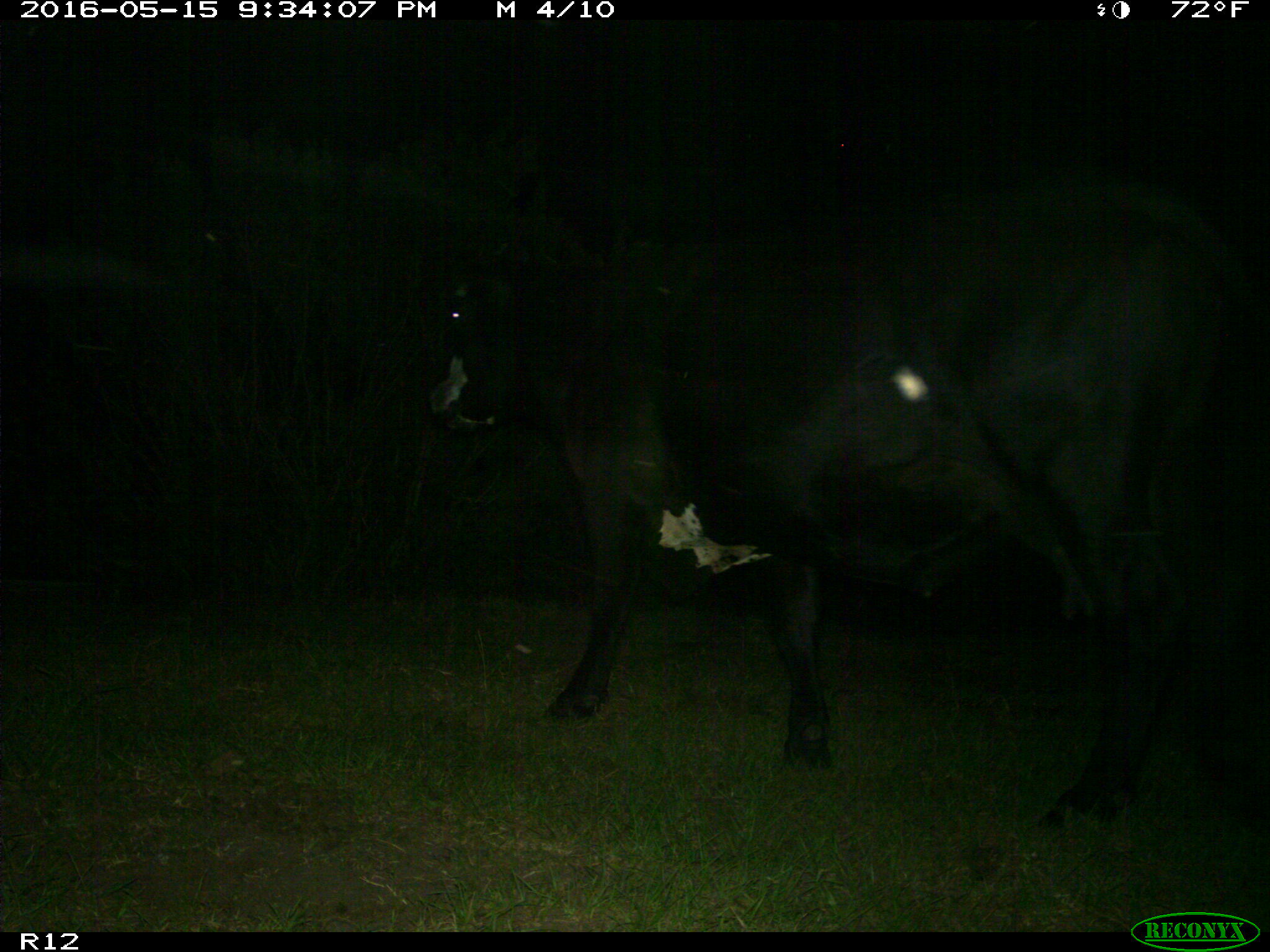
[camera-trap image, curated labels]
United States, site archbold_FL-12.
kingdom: Animalia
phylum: Chordata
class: Mammalia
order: Artiodactyla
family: Bovidae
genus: Bos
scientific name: Bos taurus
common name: domestic cow